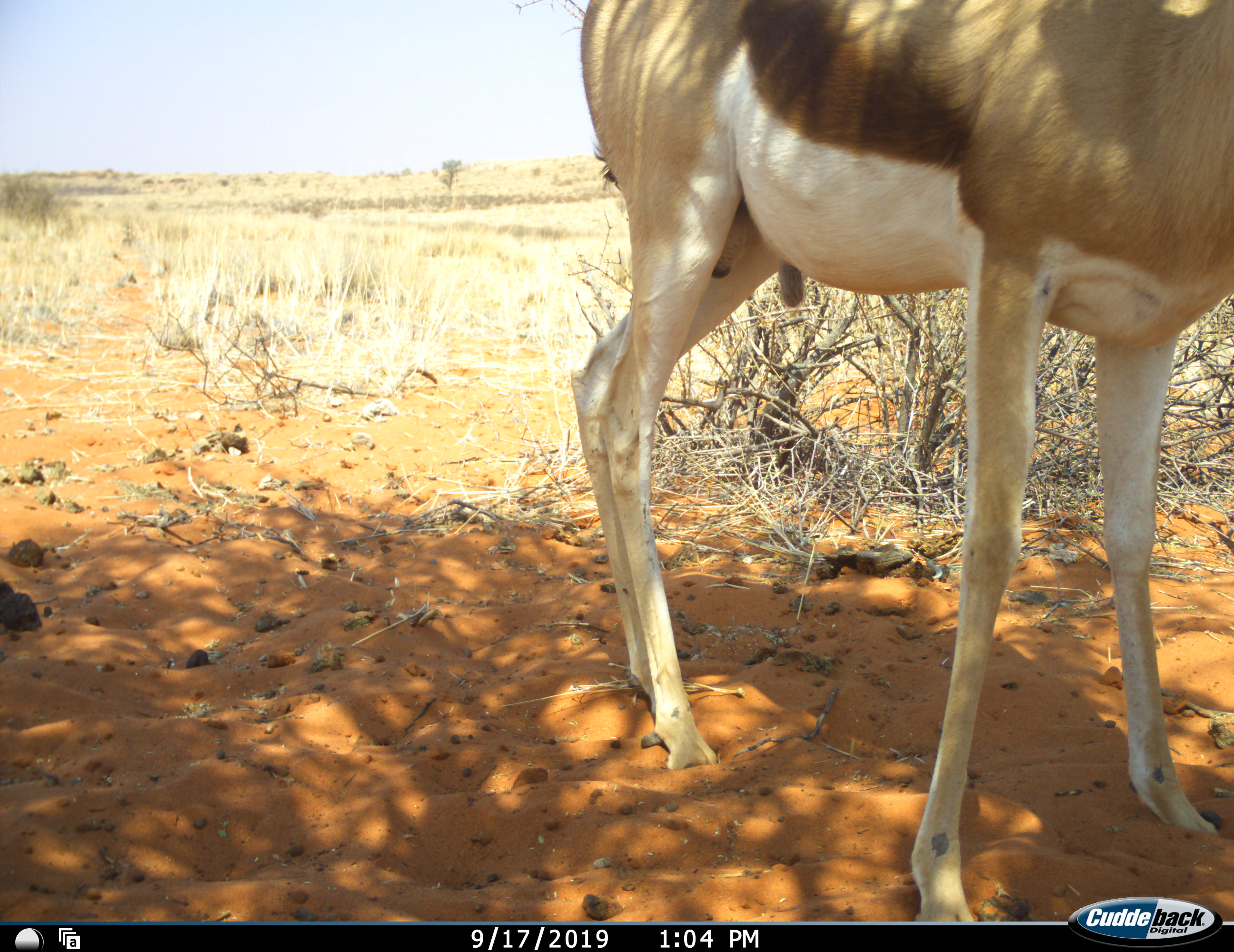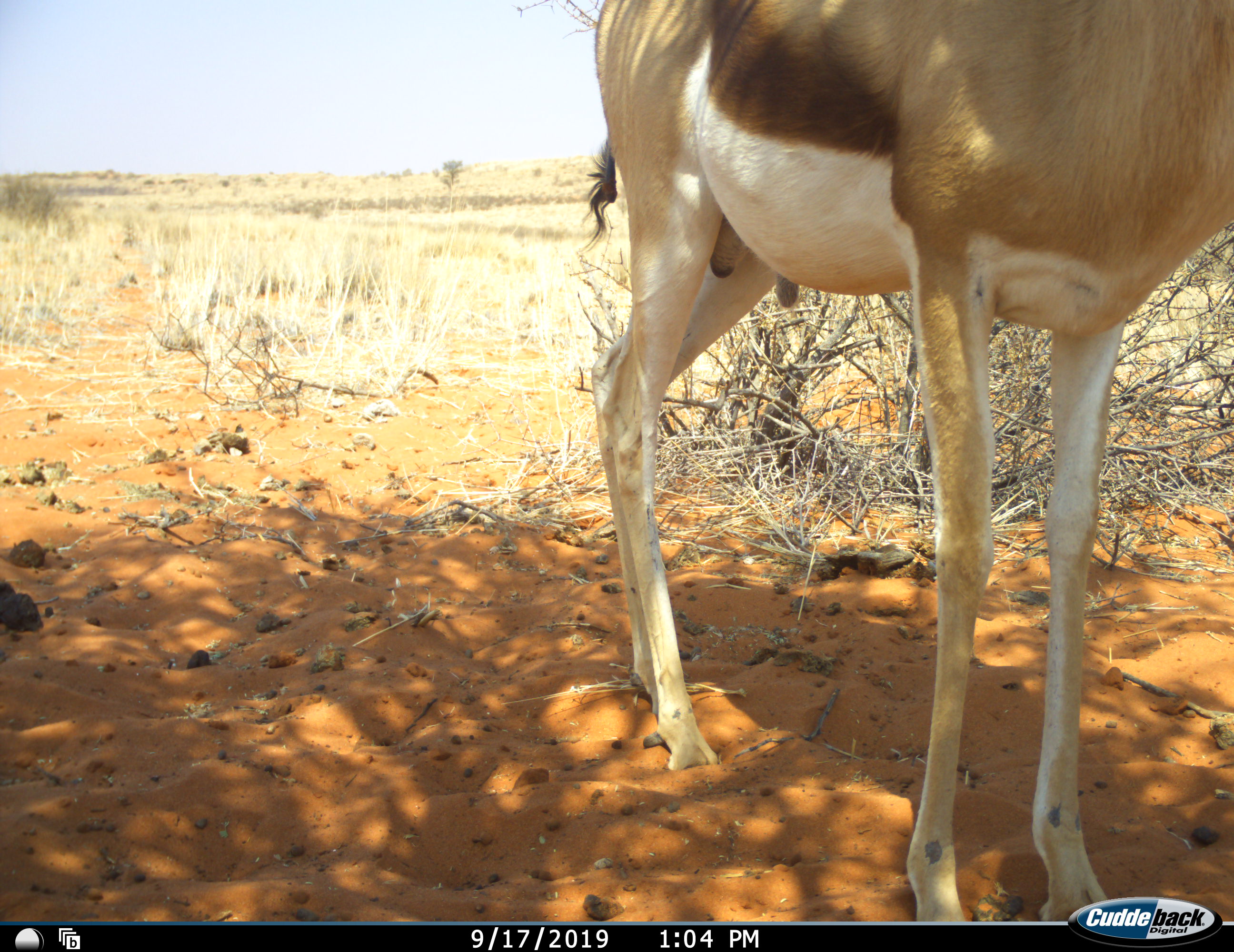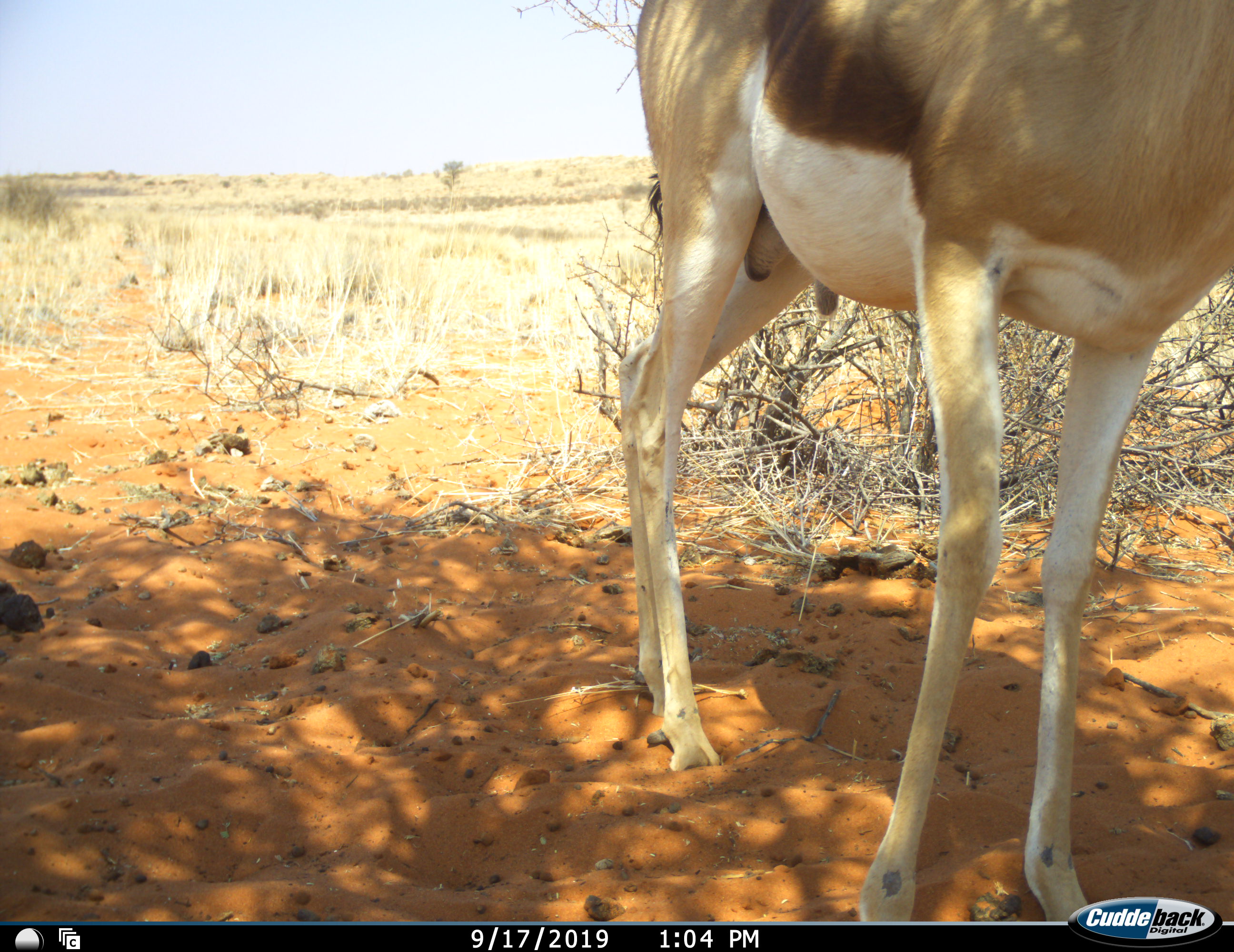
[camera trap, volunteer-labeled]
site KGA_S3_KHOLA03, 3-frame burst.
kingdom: Animalia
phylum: Chordata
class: Mammalia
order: Artiodactyla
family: Bovidae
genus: Antidorcas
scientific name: Antidorcas marsupialis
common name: springbok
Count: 1.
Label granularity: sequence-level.